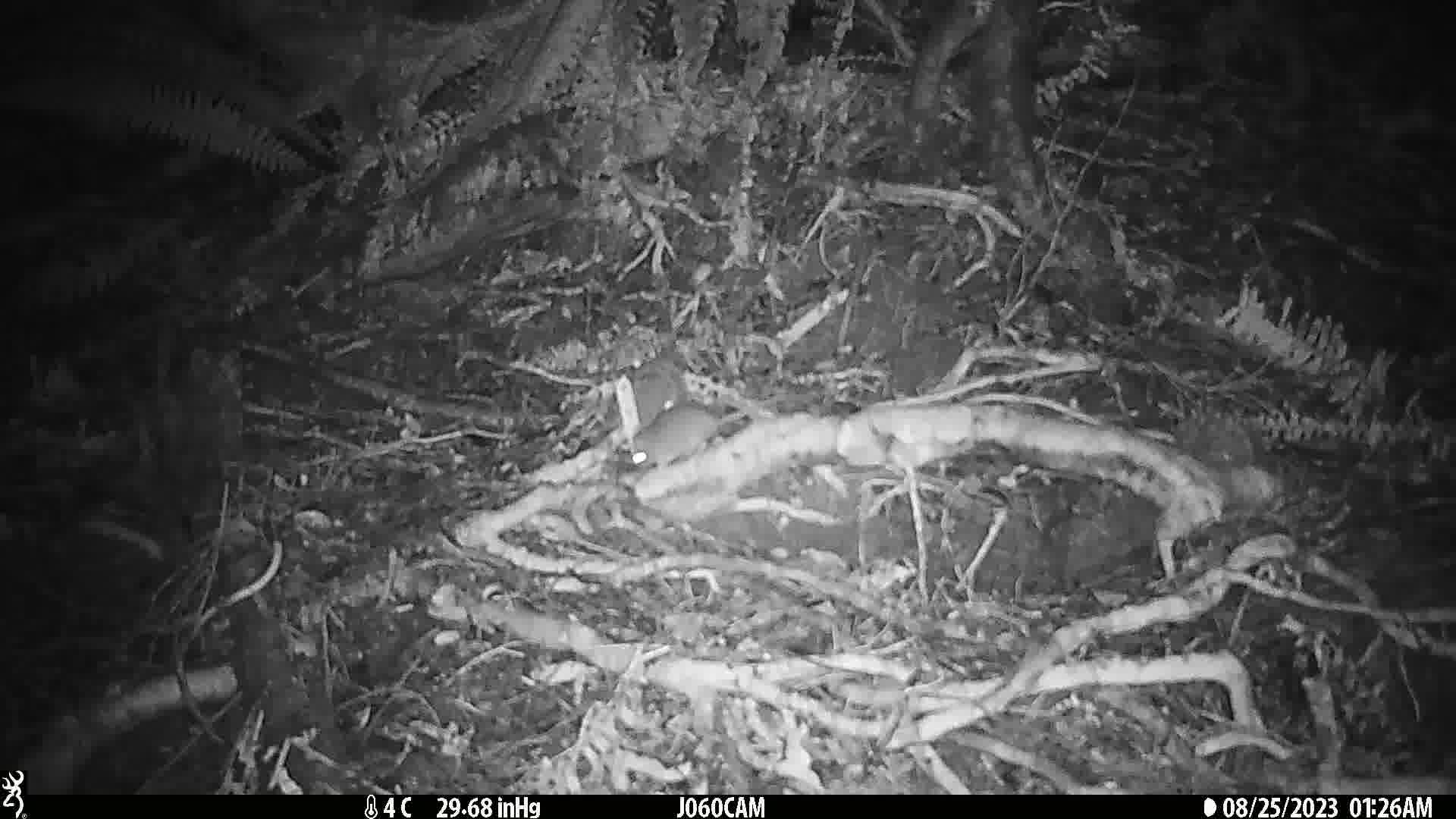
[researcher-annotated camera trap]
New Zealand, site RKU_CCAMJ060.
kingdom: Animalia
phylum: Chordata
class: Mammalia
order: Rodentia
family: Muridae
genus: Rattus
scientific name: Rattus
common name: rat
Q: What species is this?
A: Rat (Rattus).